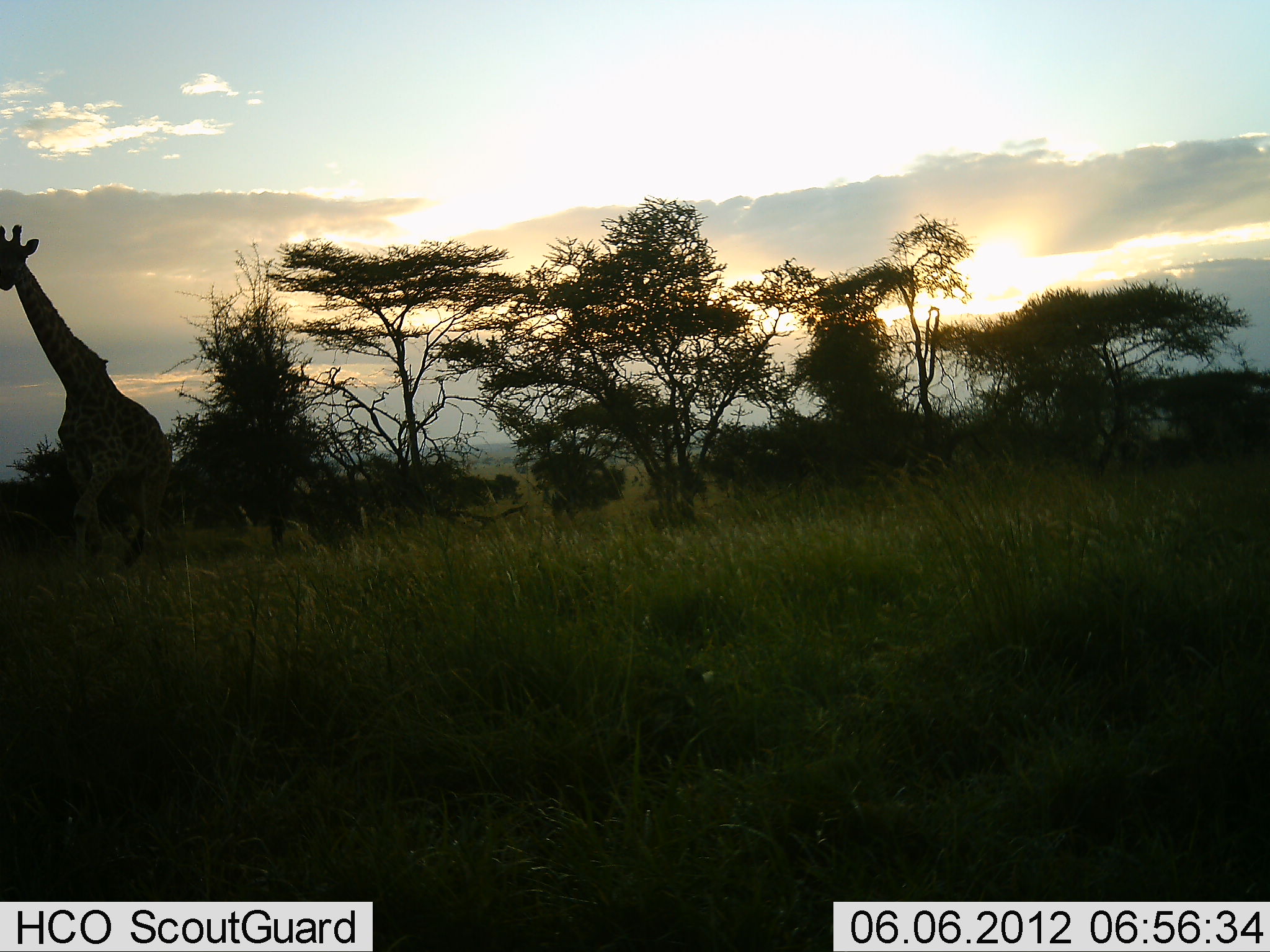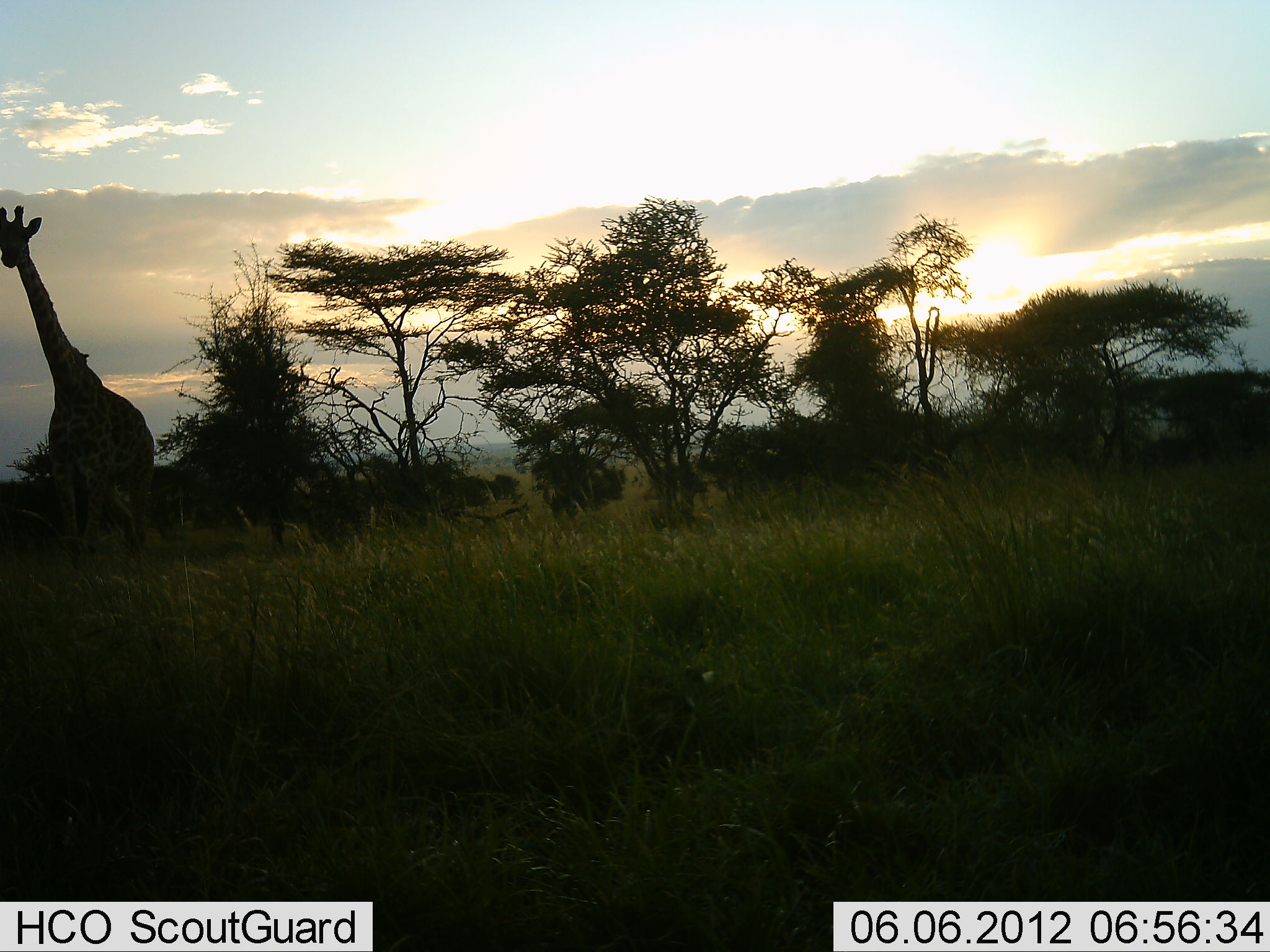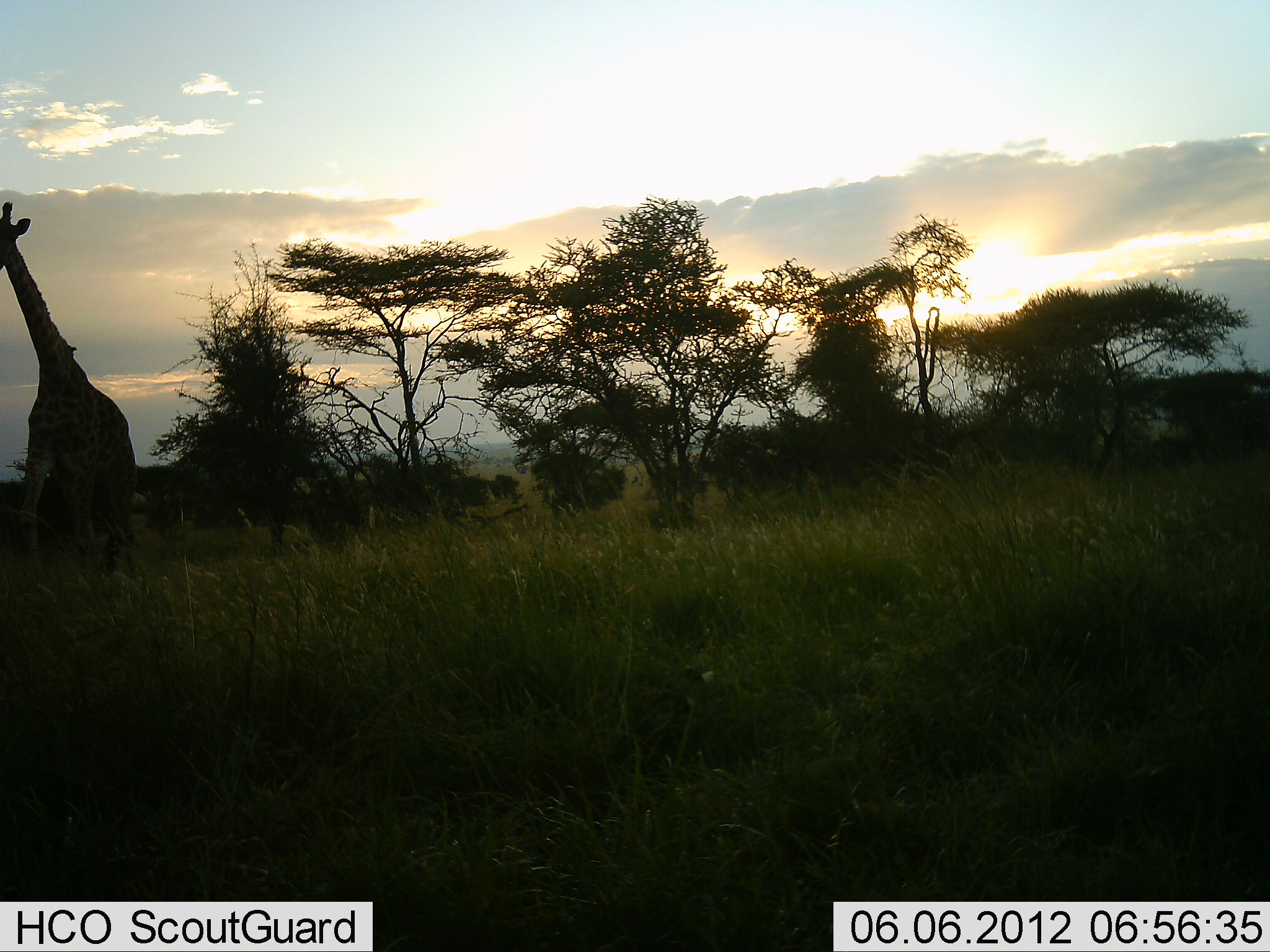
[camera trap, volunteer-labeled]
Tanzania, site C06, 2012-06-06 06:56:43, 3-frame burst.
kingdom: Animalia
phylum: Chordata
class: Mammalia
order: Artiodactyla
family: Giraffidae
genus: Giraffa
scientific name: Giraffa camelopardalis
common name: giraffe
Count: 1.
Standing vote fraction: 15%.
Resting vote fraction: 0%.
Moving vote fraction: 77%.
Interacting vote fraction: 0%.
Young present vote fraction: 0%.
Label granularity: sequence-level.